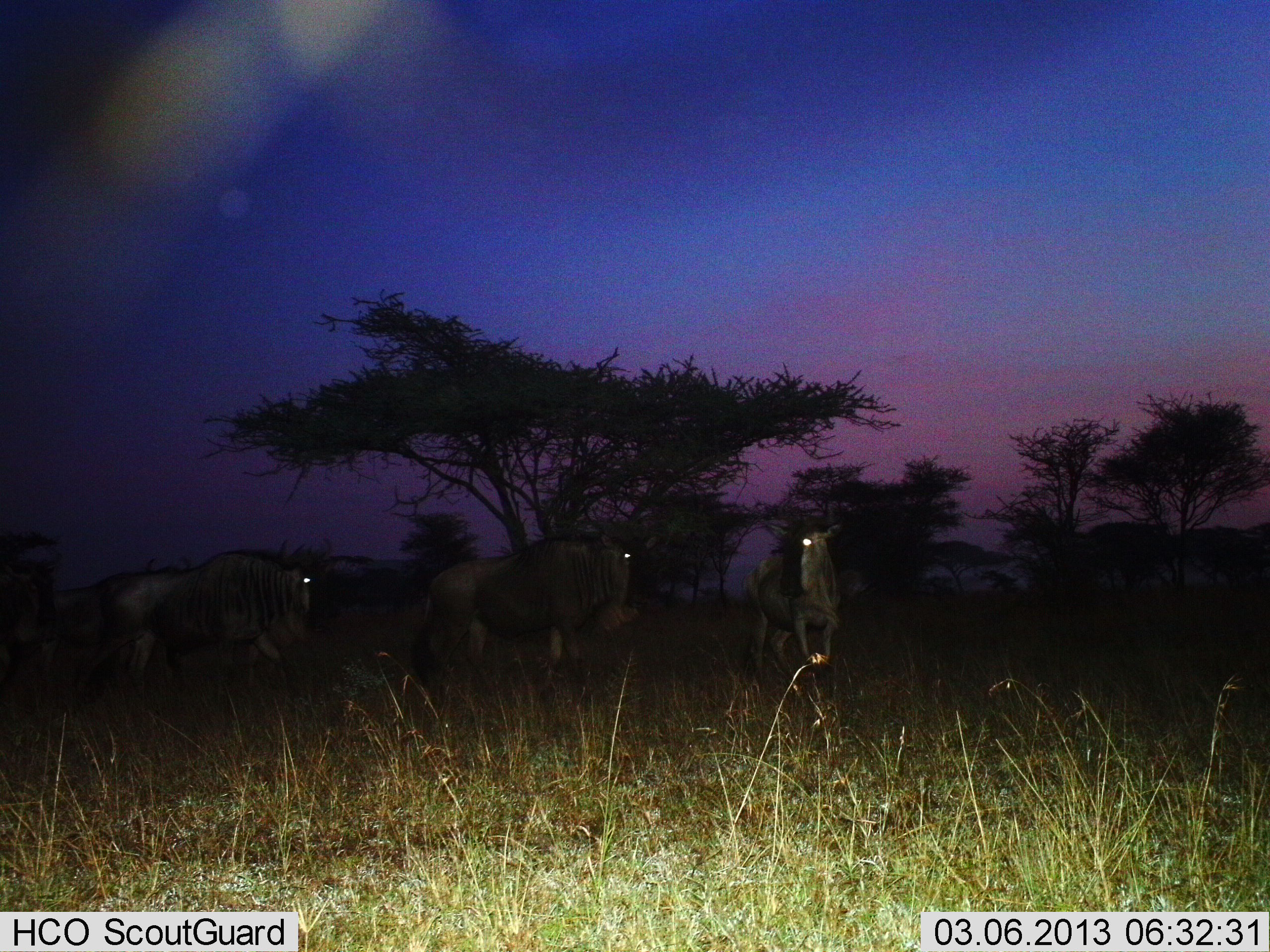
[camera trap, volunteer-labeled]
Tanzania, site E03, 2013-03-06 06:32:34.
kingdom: Animalia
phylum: Chordata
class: Mammalia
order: Artiodactyla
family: Bovidae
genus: Connochaetes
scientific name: Connochaetes taurinus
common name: blue wildebeest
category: wildebeest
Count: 4.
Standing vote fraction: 40%.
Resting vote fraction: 0%.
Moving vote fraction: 77%.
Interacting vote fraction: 0%.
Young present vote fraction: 0%.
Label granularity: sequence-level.